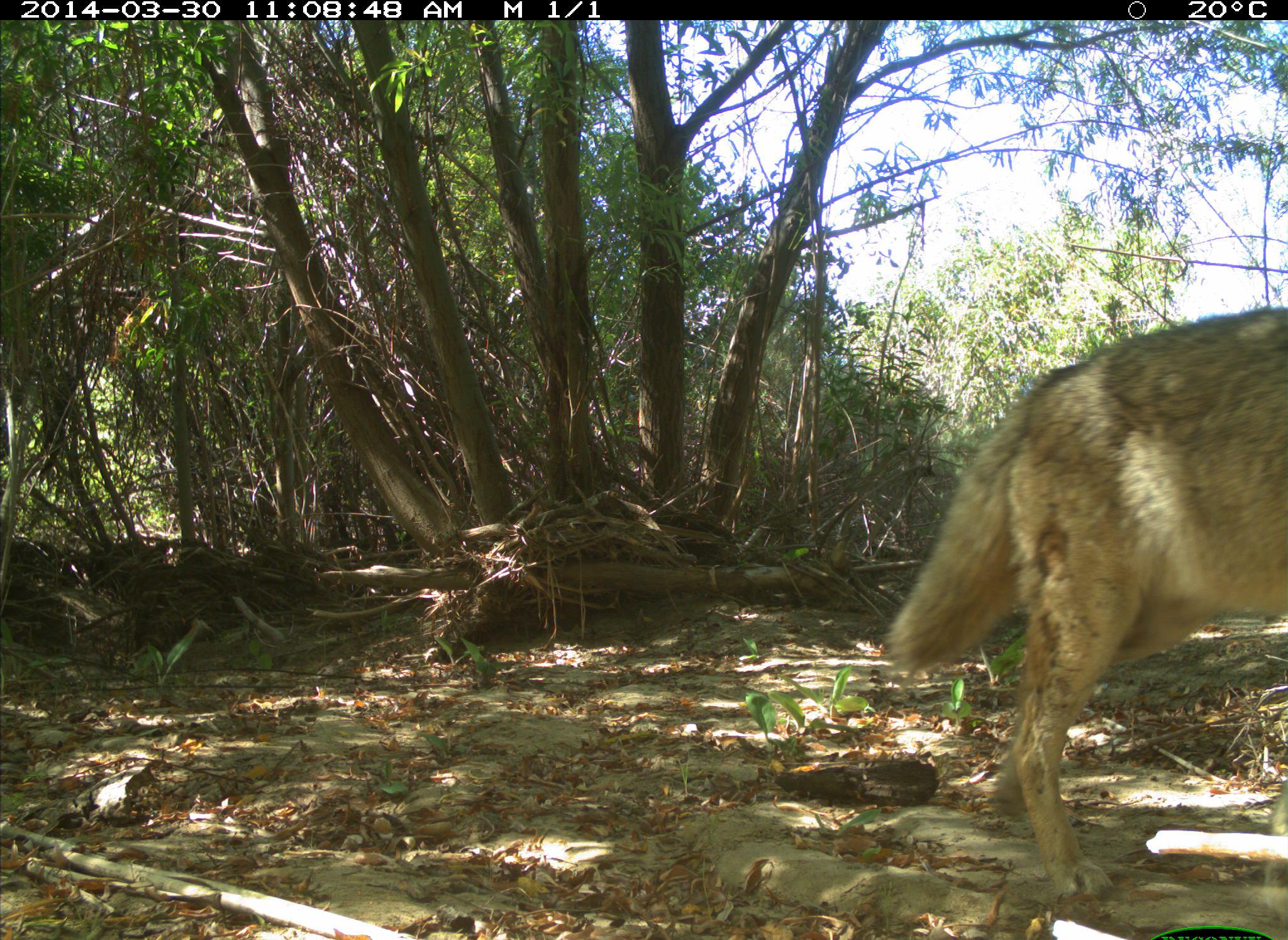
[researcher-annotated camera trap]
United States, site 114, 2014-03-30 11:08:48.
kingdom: Animalia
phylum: Chordata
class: Mammalia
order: Carnivora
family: Canidae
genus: Canis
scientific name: Canis latrans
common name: coyote